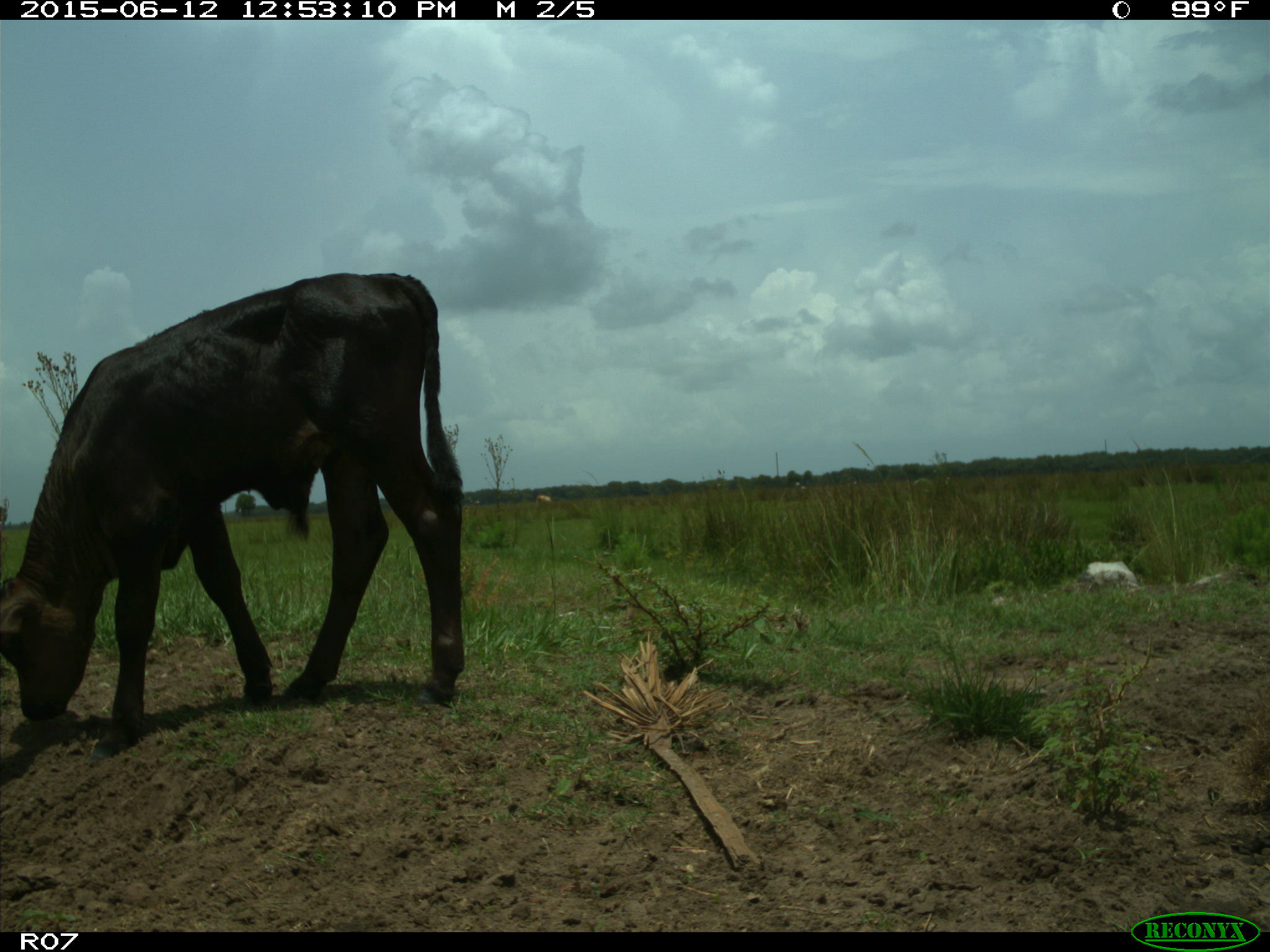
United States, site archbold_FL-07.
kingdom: Animalia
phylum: Chordata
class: Mammalia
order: Artiodactyla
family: Bovidae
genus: Bos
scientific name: Bos taurus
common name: domestic cow